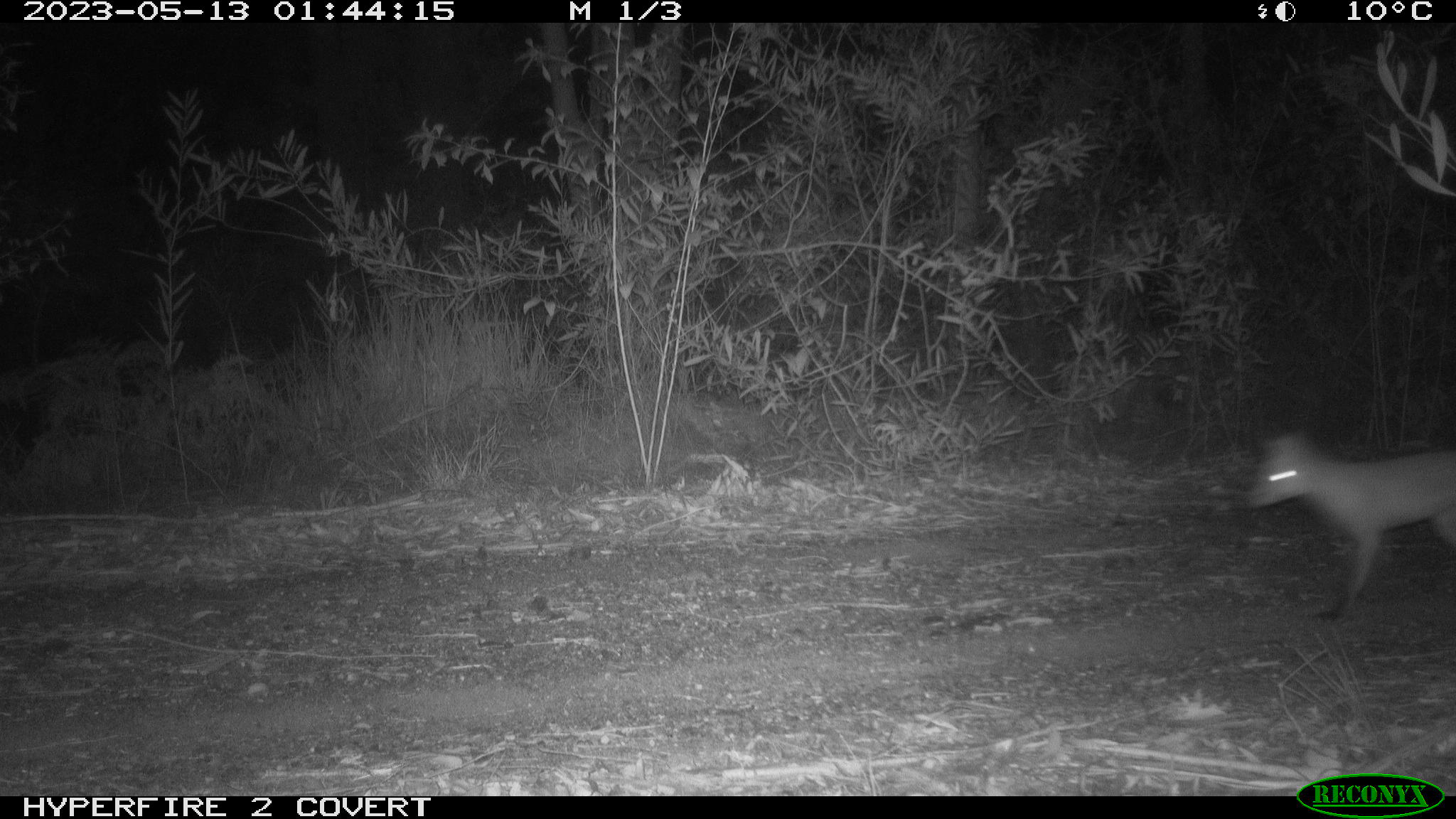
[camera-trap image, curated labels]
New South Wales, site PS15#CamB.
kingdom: Animalia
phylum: Chordata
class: Mammalia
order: Carnivora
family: Canidae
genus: Vulpes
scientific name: Vulpes vulpes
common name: red fox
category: fox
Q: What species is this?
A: Fox (red fox) (Vulpes vulpes).